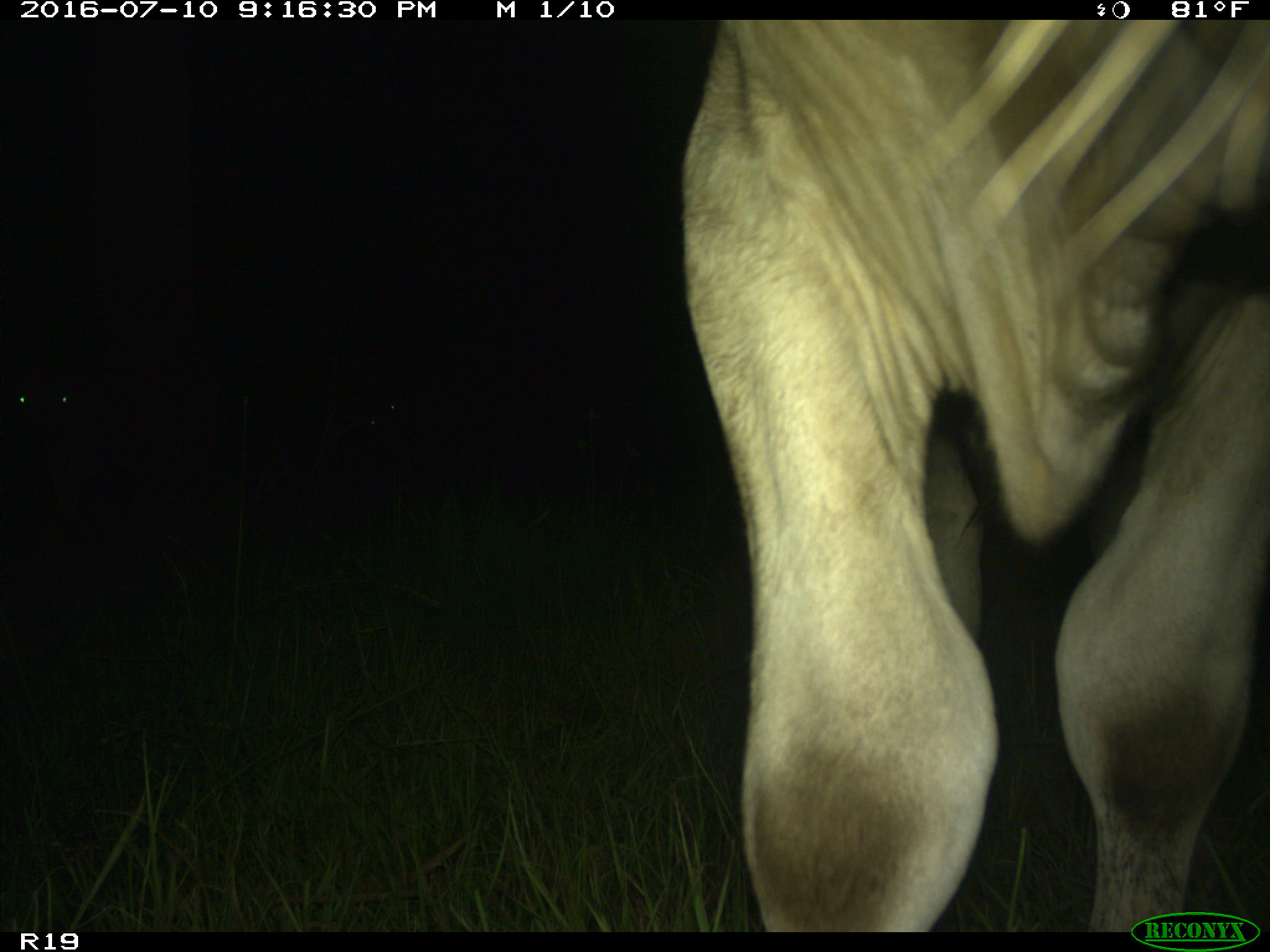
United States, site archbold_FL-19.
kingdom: Animalia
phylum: Chordata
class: Mammalia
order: Artiodactyla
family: Bovidae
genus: Bos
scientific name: Bos taurus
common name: domestic cow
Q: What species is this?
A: Bos taurus (domestic cow).